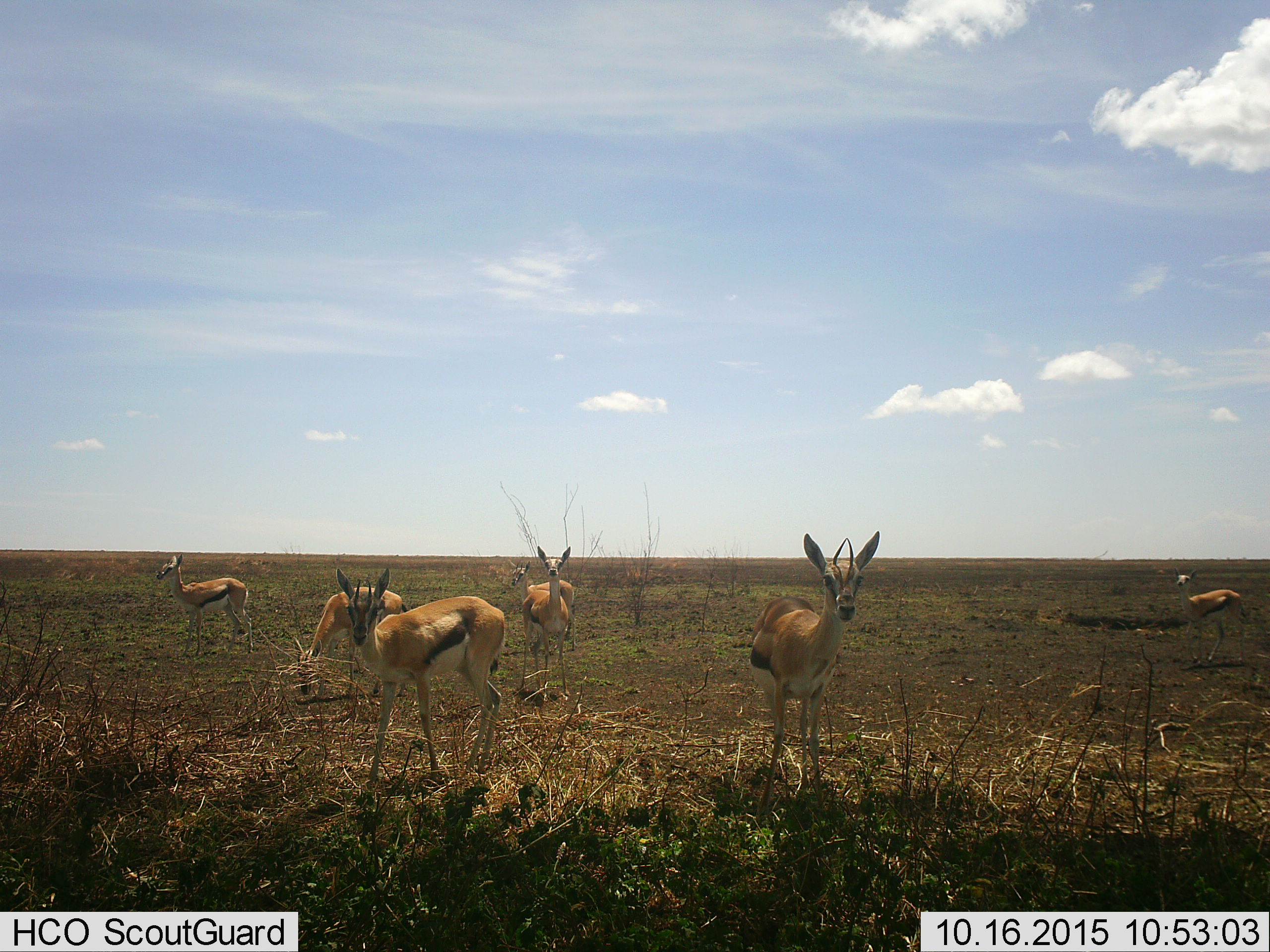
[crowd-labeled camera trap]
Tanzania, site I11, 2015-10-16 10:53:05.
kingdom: Animalia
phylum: Chordata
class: Mammalia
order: Artiodactyla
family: Bovidae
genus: Eudorcas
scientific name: Eudorcas thomsonii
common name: thomson's gazelle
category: gazellethomsons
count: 7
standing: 100%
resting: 0%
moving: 0%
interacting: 0%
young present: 0%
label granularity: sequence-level